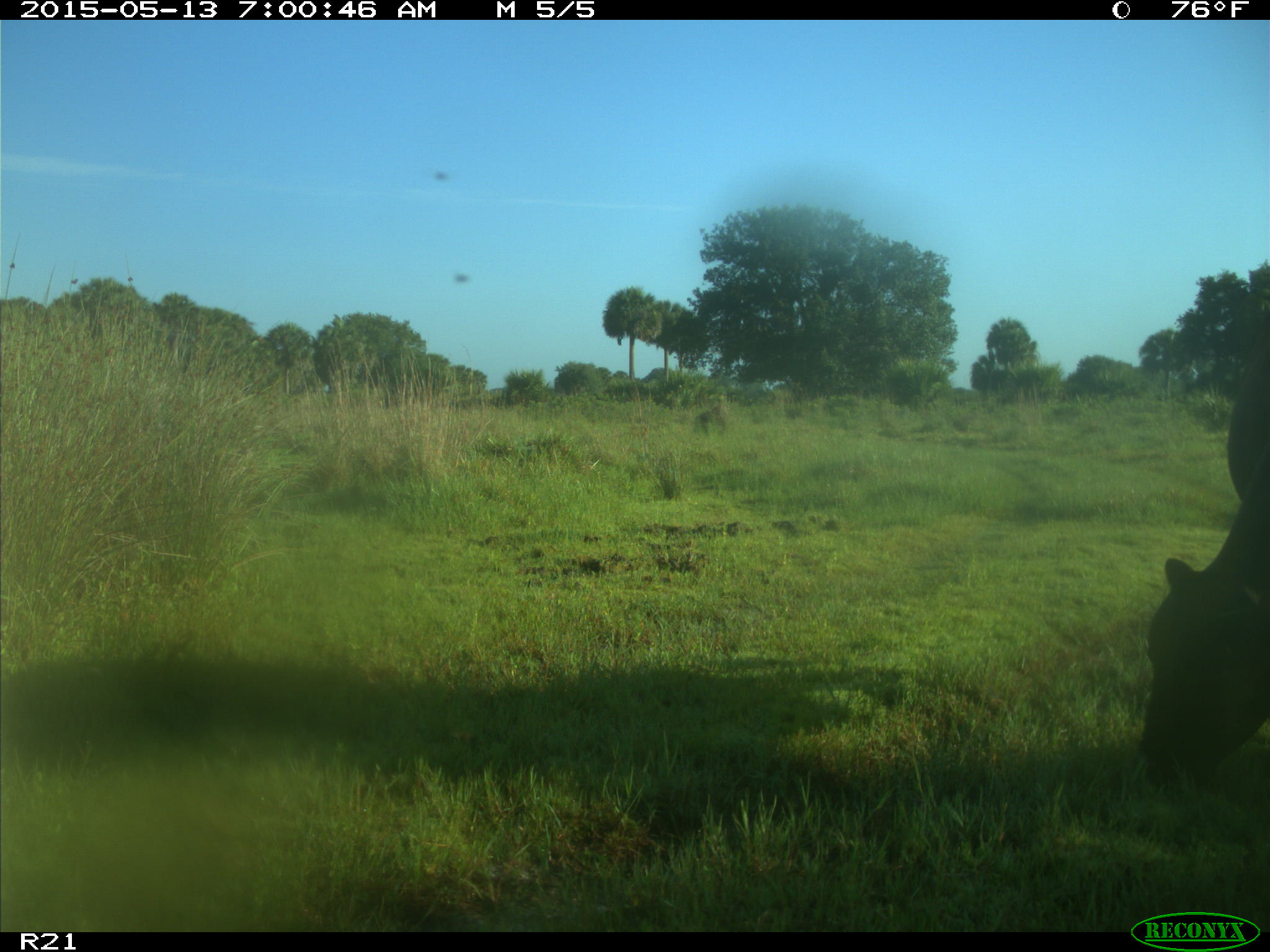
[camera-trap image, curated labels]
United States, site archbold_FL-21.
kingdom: Animalia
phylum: Chordata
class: Mammalia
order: Artiodactyla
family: Bovidae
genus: Bos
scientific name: Bos taurus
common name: domestic cow